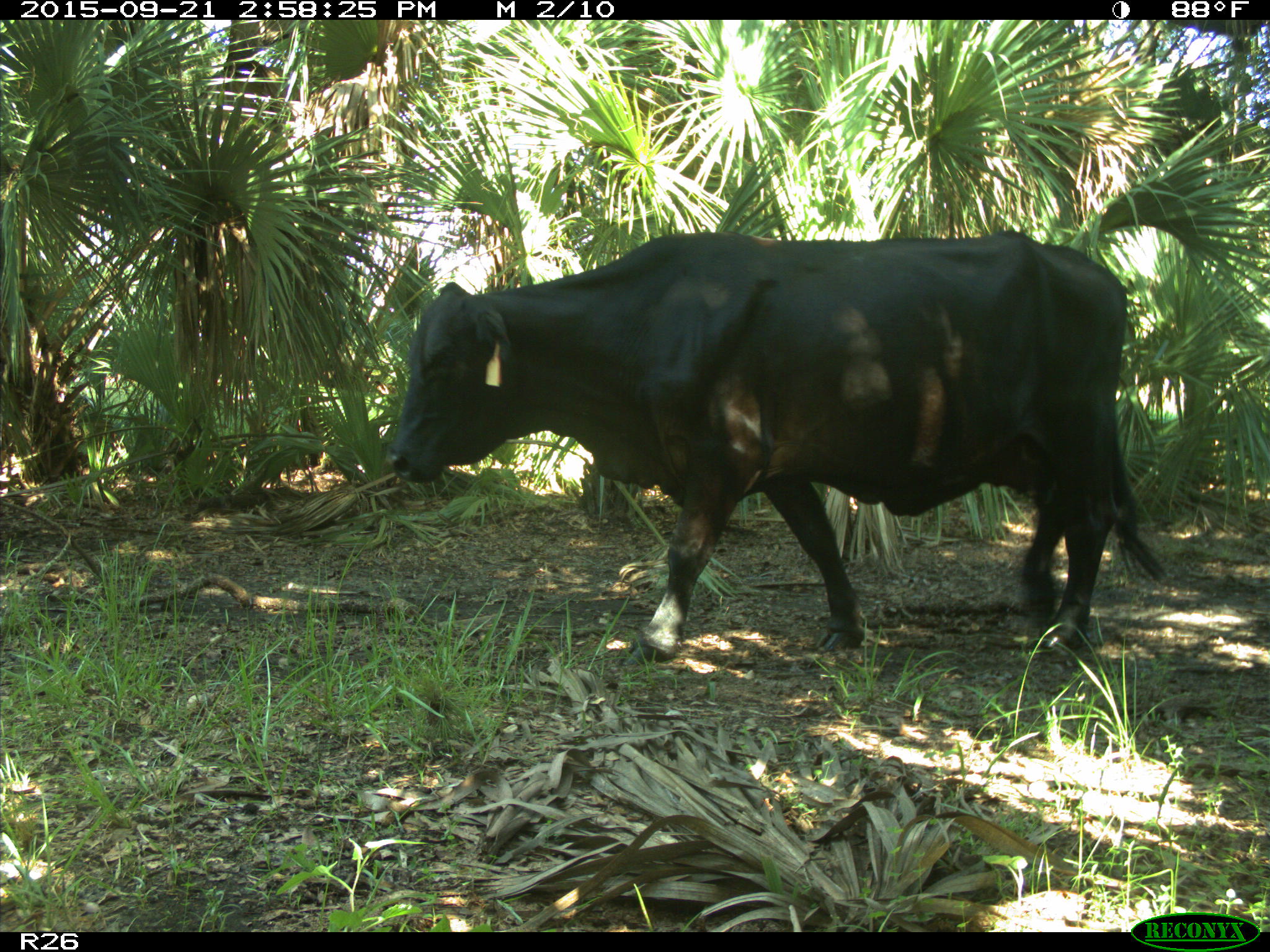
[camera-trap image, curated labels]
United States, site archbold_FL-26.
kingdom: Animalia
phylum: Chordata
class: Mammalia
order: Artiodactyla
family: Bovidae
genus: Bos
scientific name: Bos taurus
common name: domestic cow